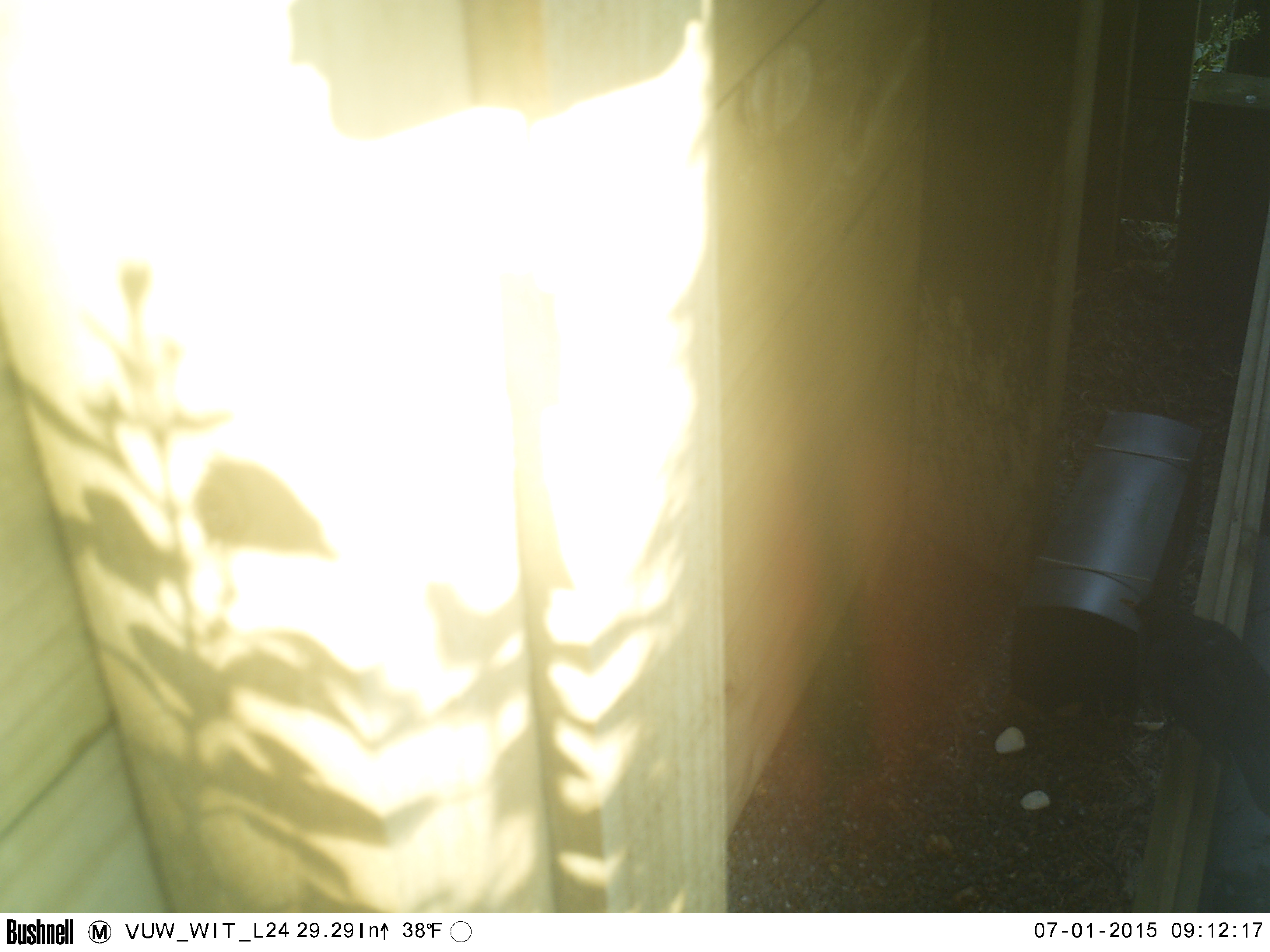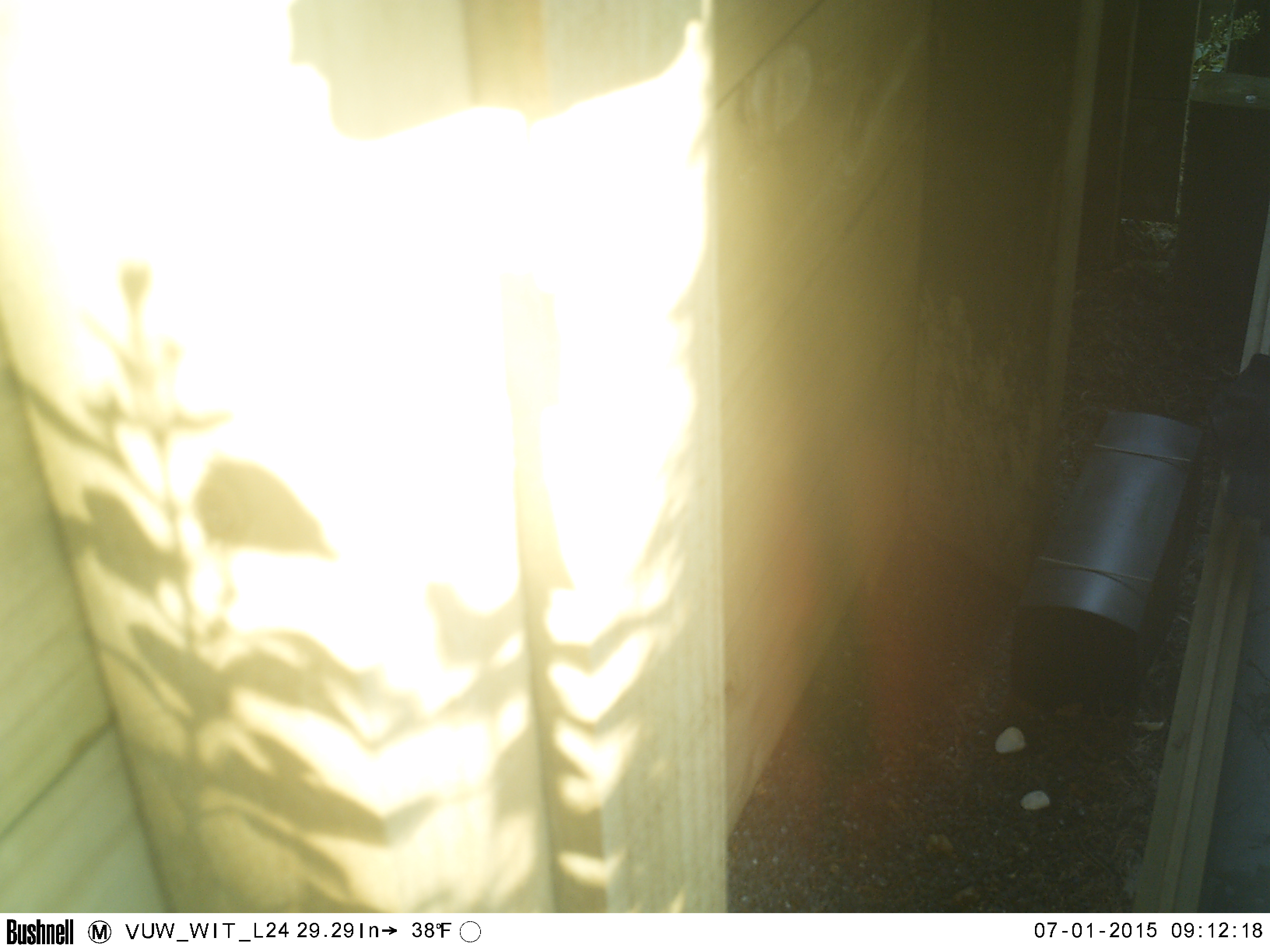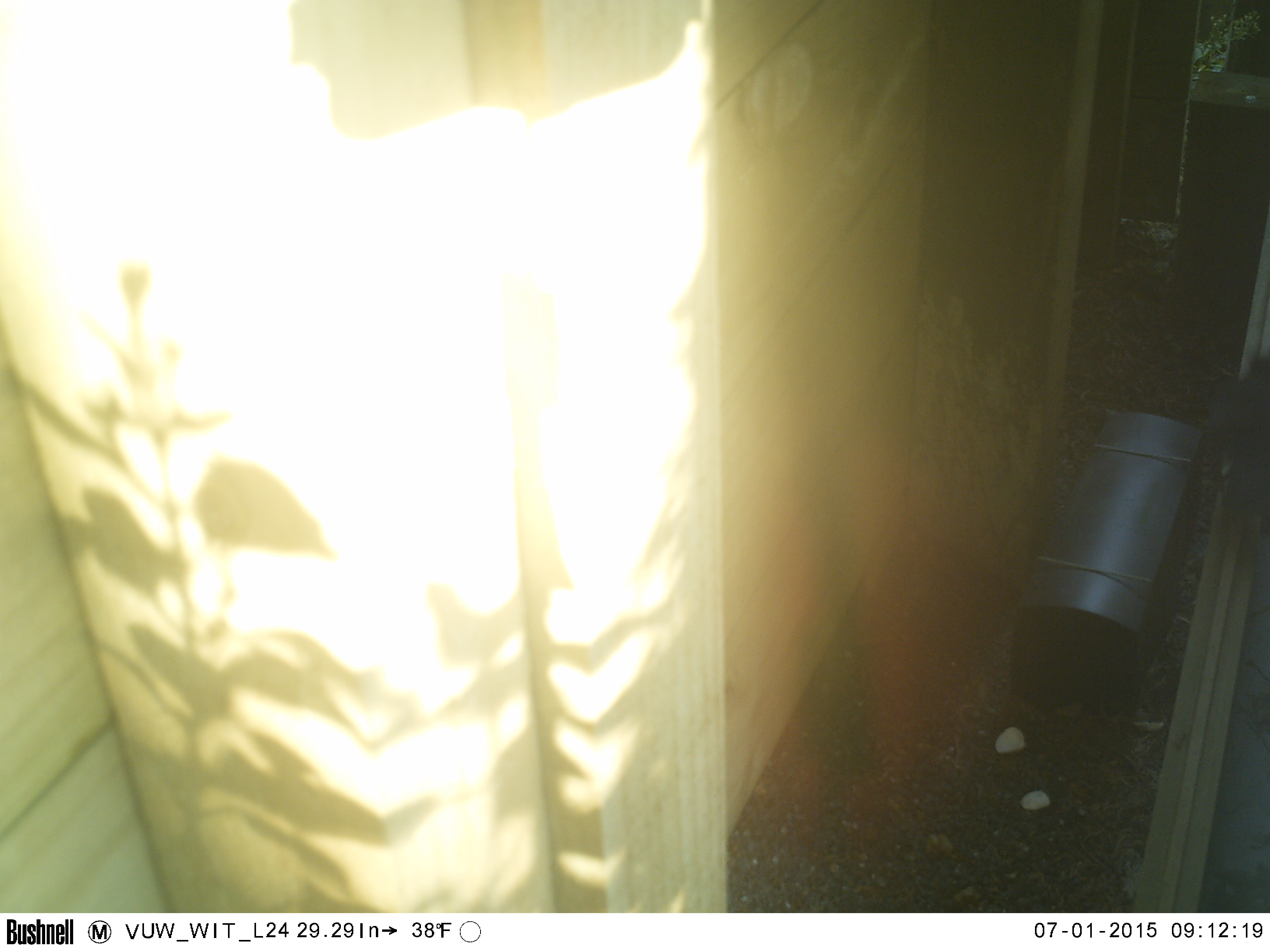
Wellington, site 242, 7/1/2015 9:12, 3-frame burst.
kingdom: Animalia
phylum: Chordata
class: Aves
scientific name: Aves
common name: bird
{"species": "bird (Aves)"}